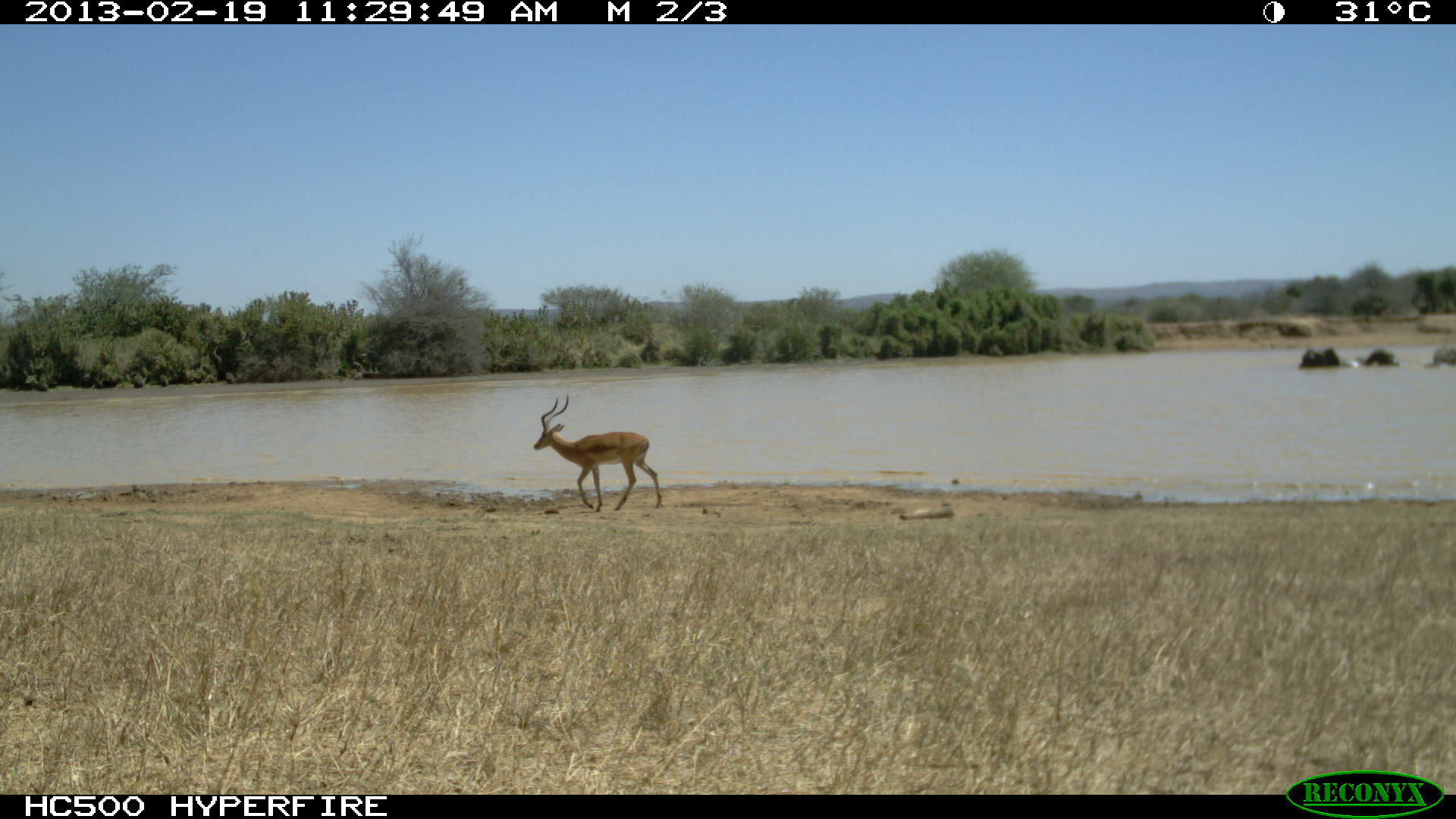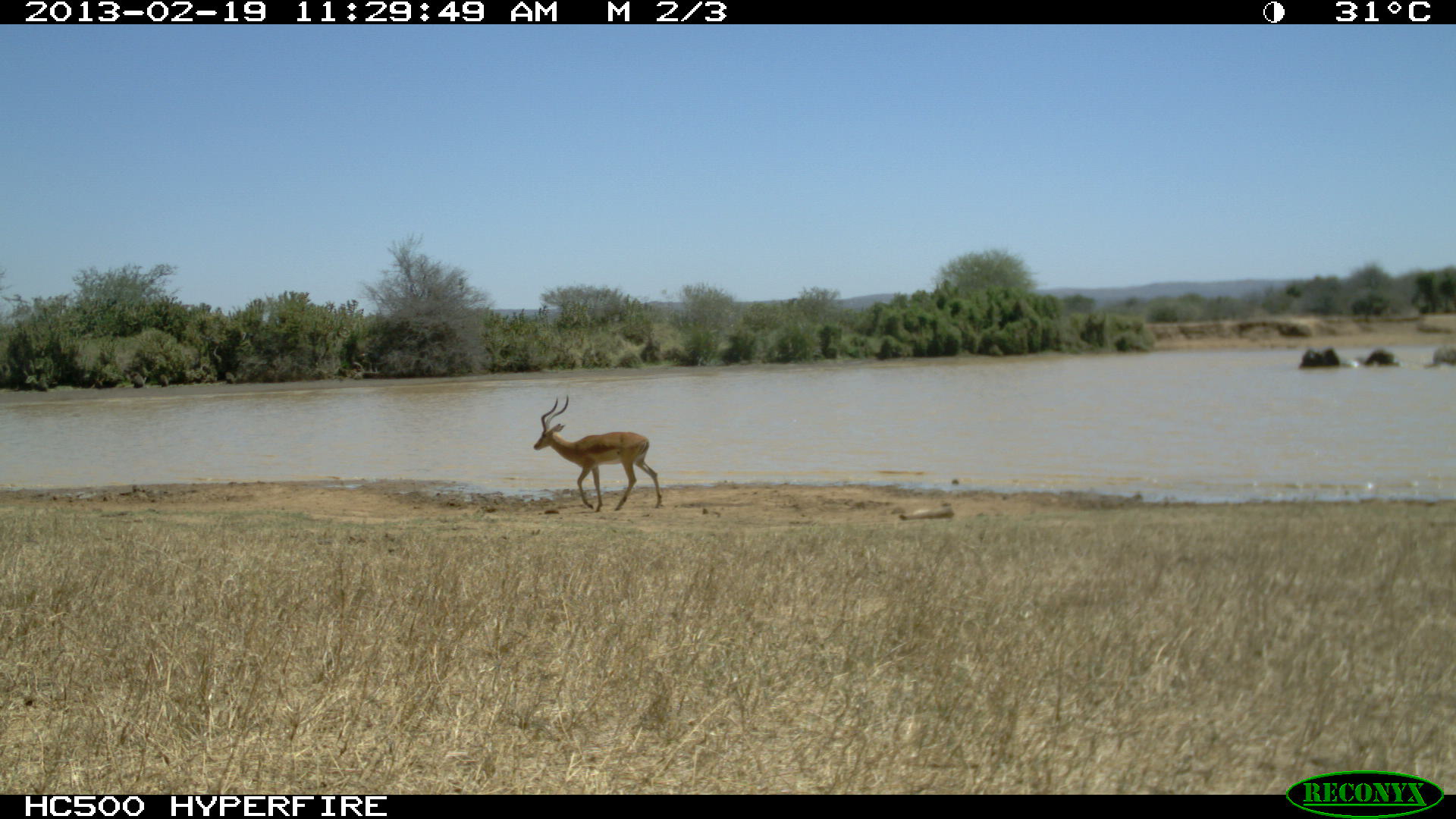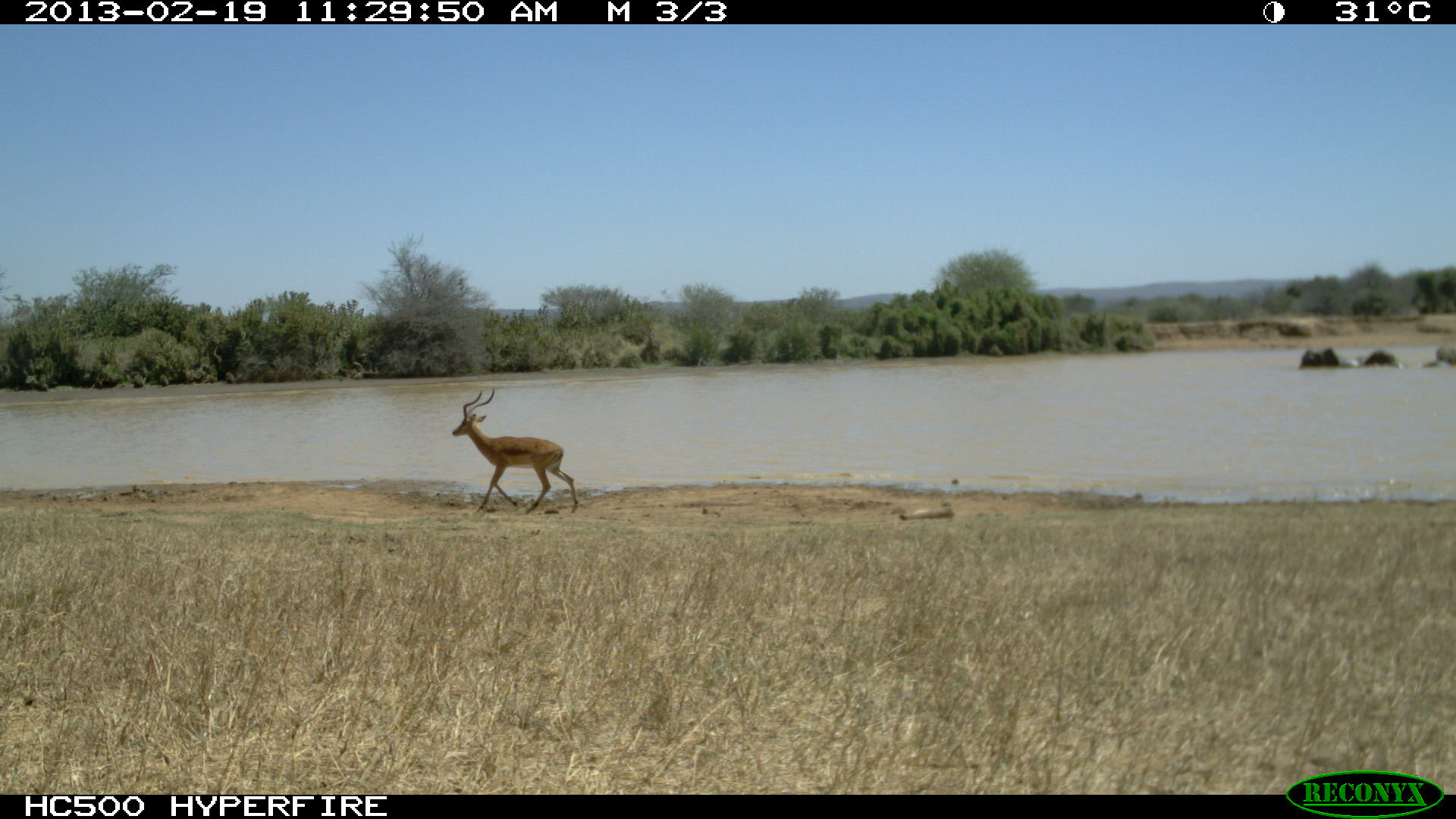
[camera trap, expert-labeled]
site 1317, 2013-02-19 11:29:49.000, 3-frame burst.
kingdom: Animalia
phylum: Chordata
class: Mammalia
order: Proboscidea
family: Elephantidae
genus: Loxodonta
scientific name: Loxodonta africana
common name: african bush elephant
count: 5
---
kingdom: Animalia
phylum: Chordata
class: Mammalia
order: Artiodactyla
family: Bovidae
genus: Aepyceros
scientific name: Aepyceros melampus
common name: impala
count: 1